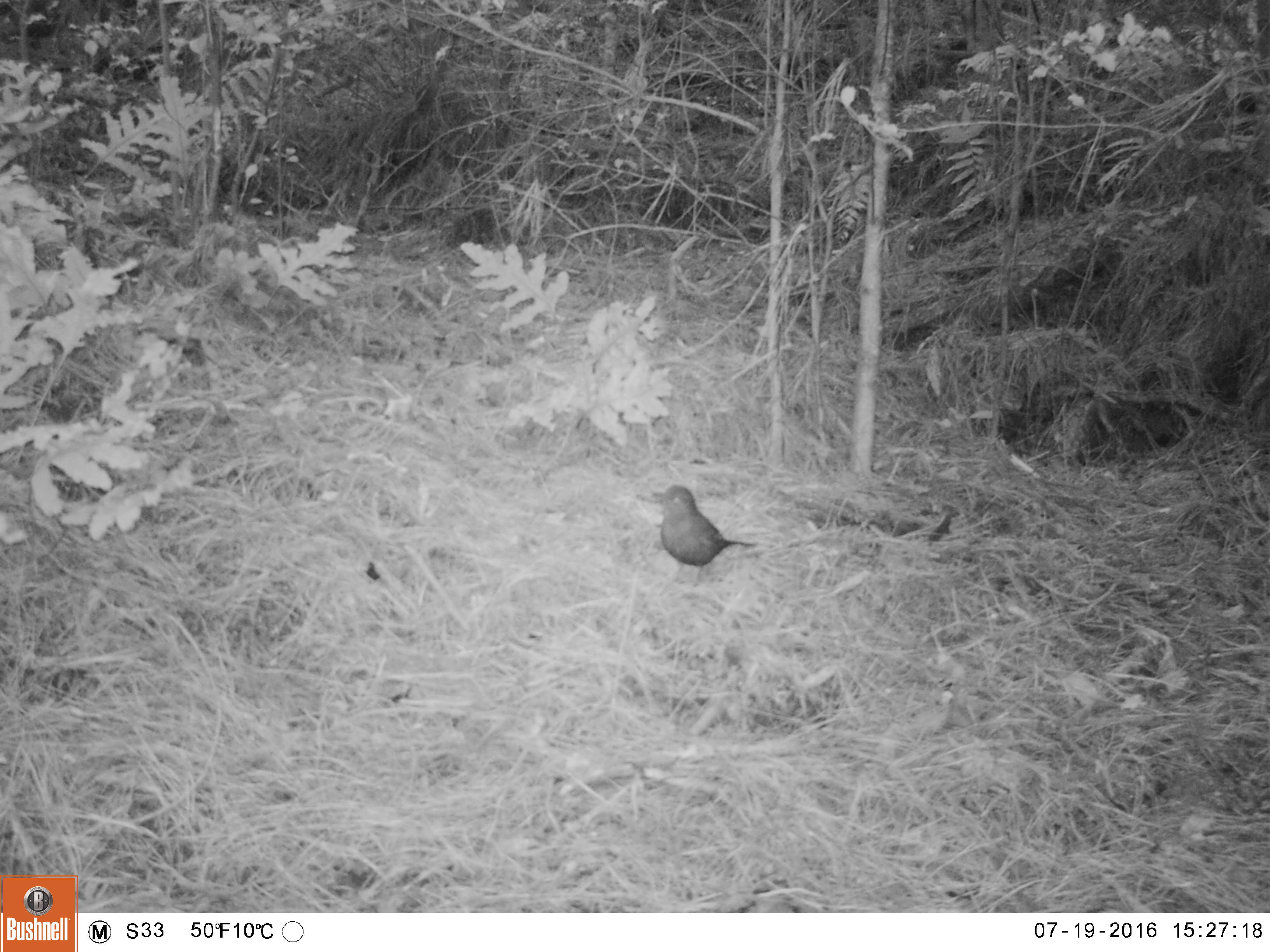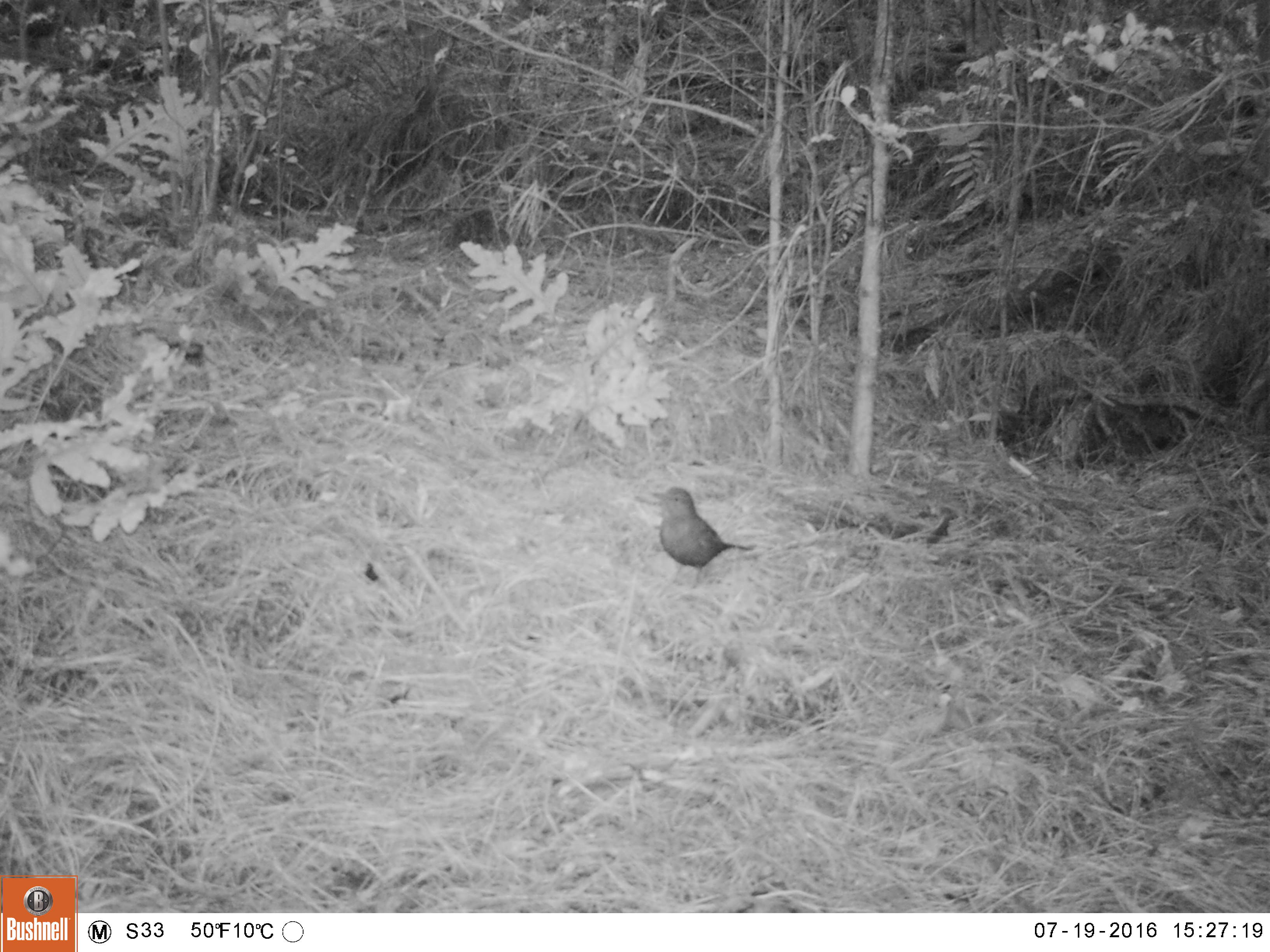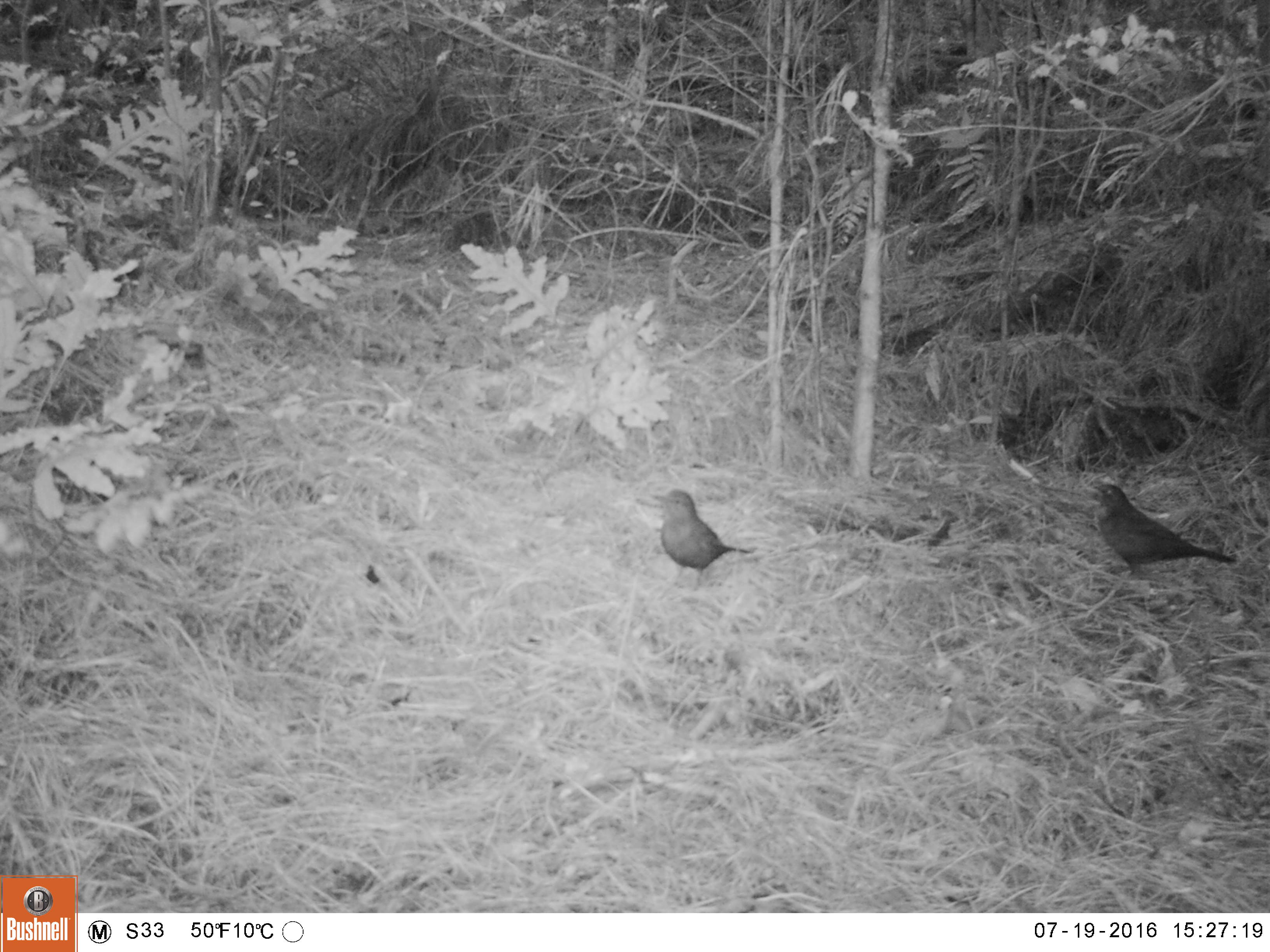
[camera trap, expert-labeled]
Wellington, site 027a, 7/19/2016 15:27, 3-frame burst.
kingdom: Animalia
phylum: Chordata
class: Aves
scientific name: Aves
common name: bird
Bird (Aves).